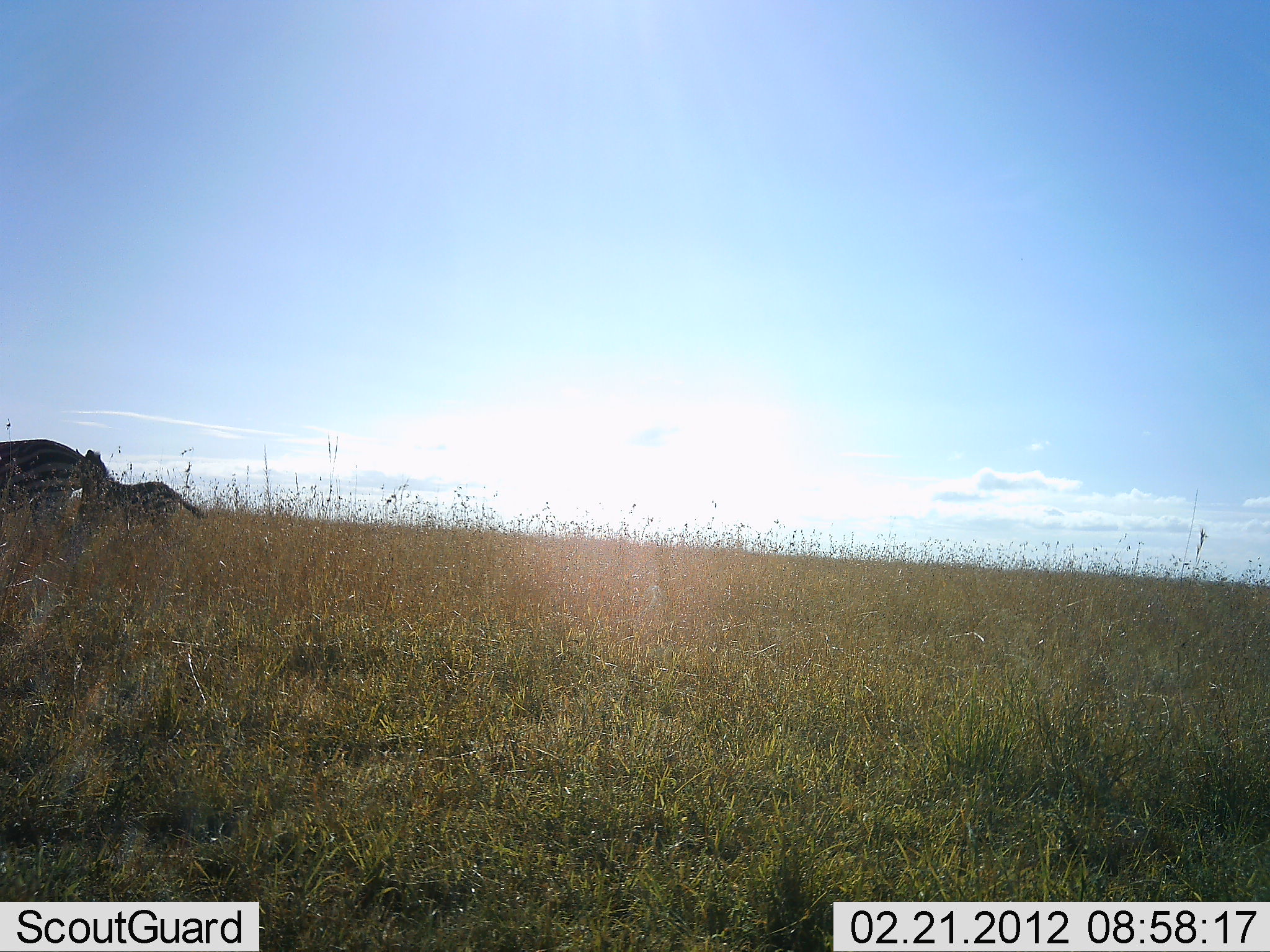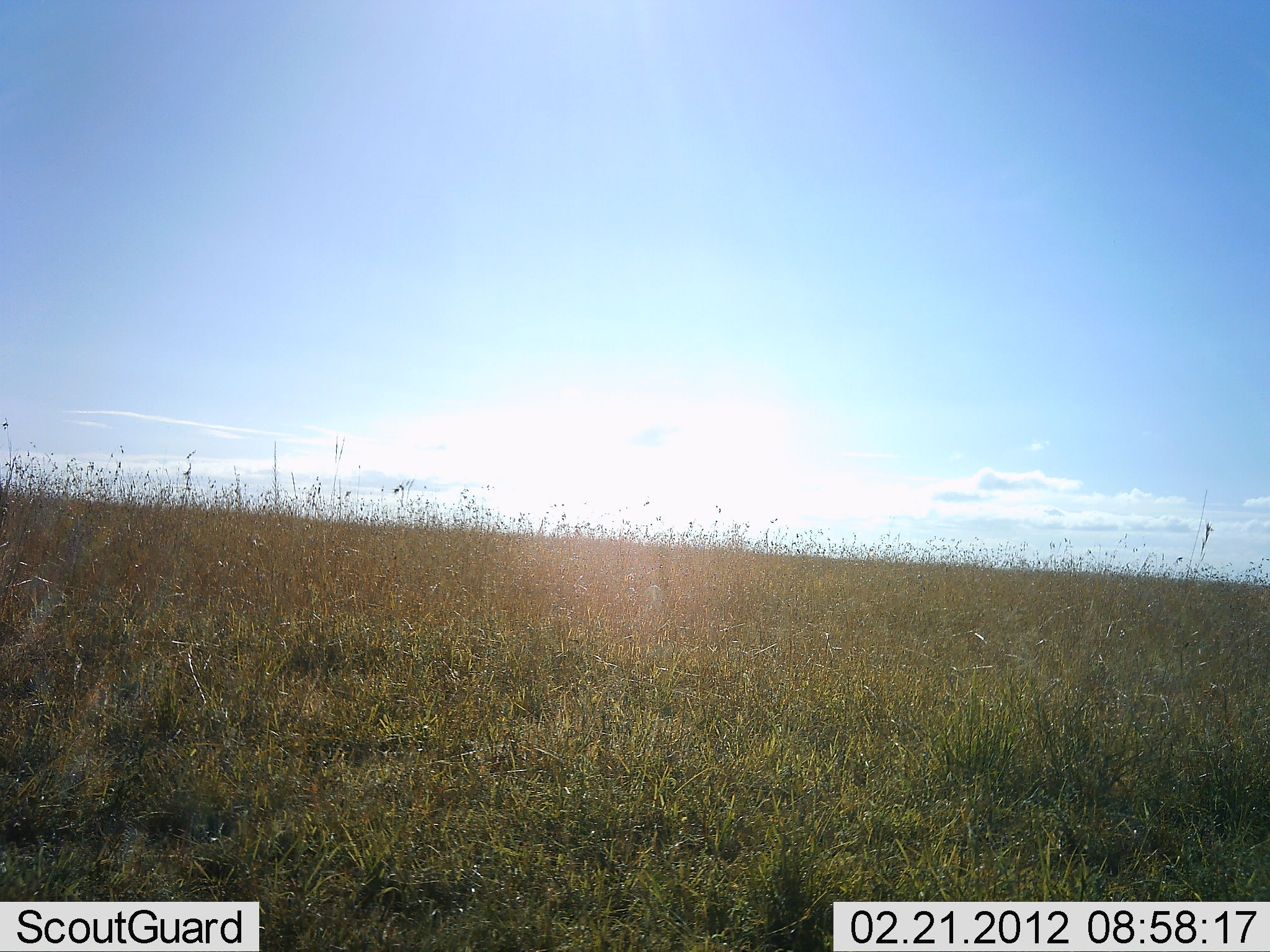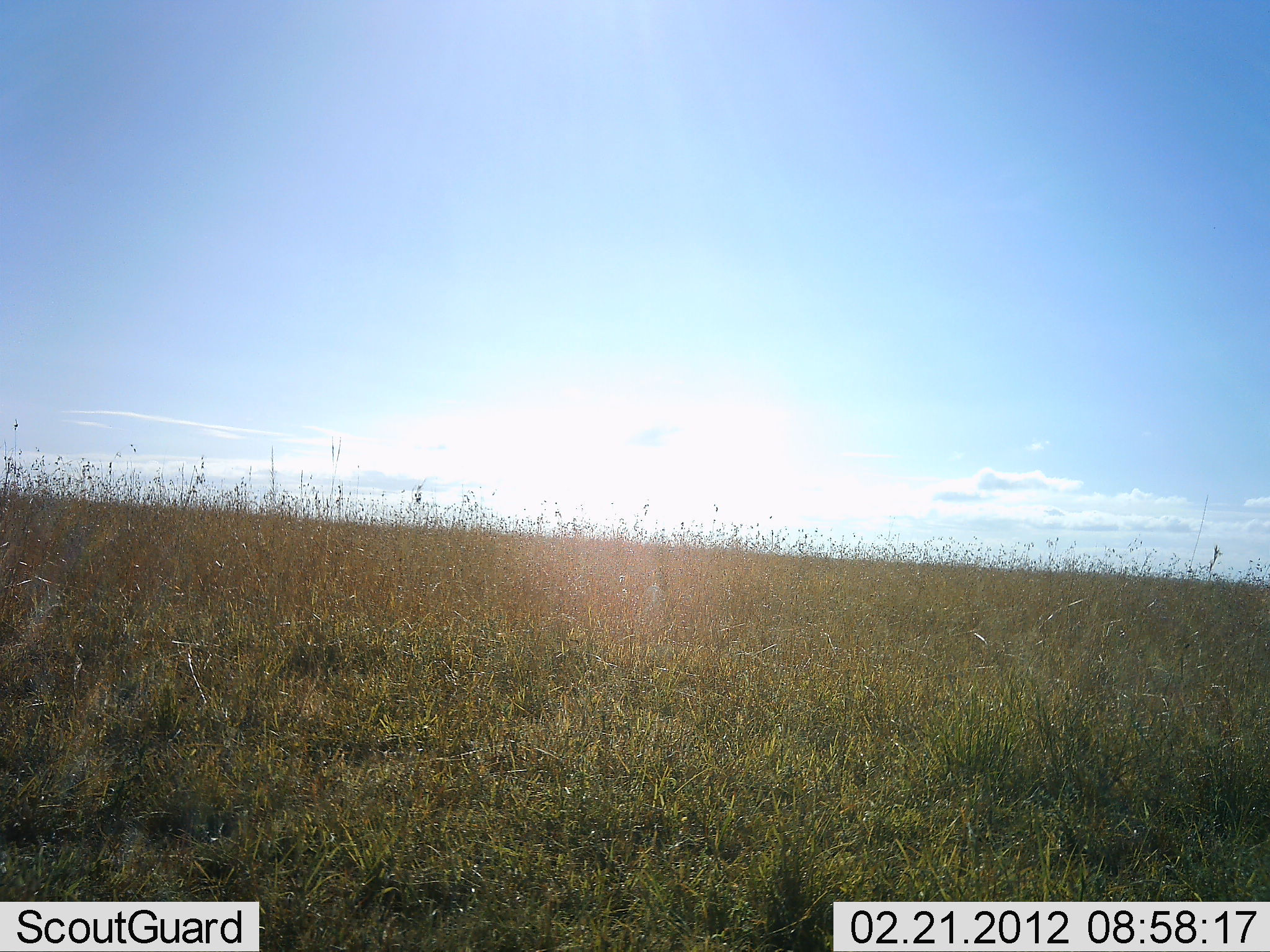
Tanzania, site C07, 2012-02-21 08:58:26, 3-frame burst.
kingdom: Animalia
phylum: Chordata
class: Mammalia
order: Perissodactyla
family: Equidae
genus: Equus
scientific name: Equus quagga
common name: plains zebra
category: zebra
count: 2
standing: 0%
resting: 0%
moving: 100%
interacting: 0%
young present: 81%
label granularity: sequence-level